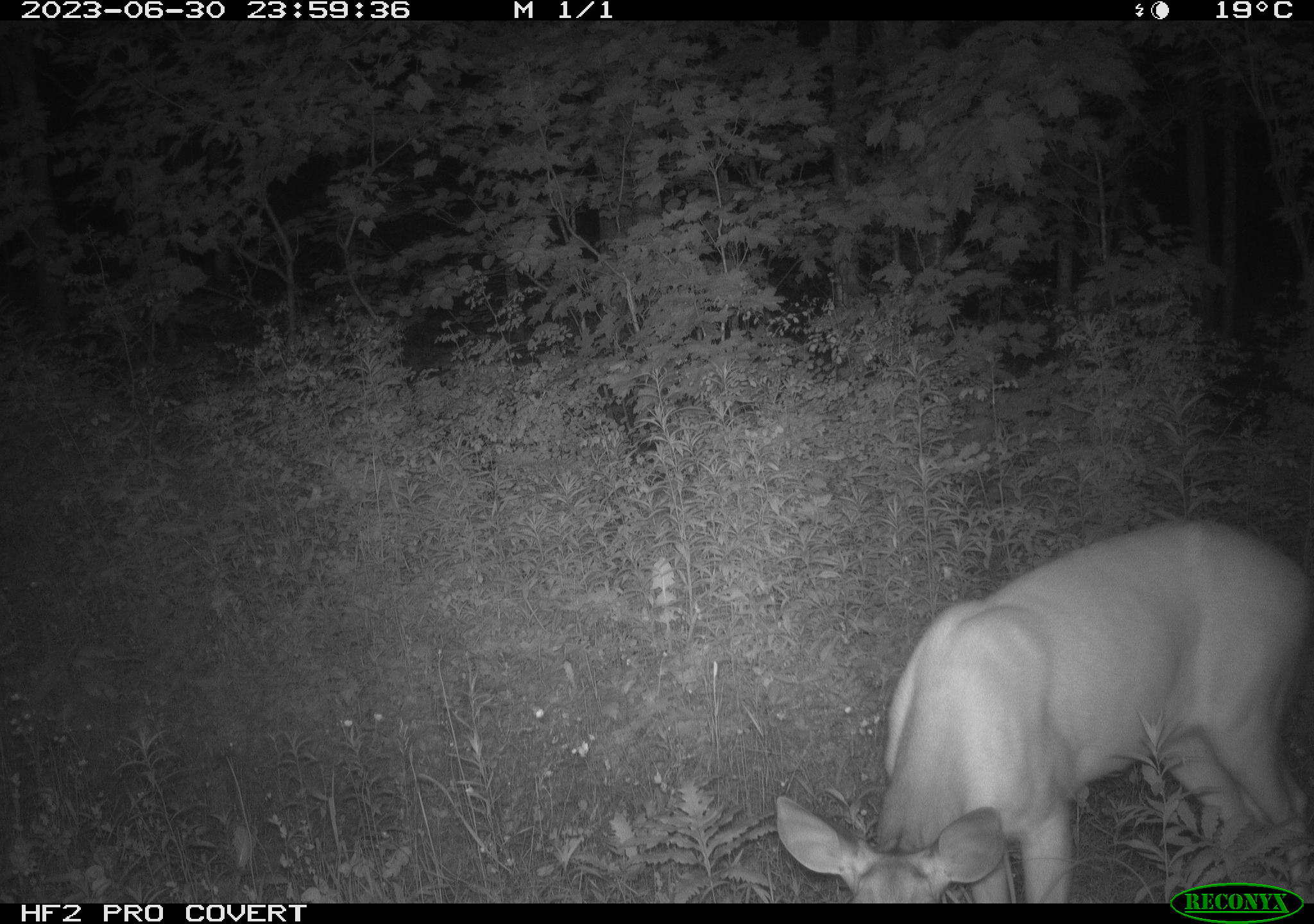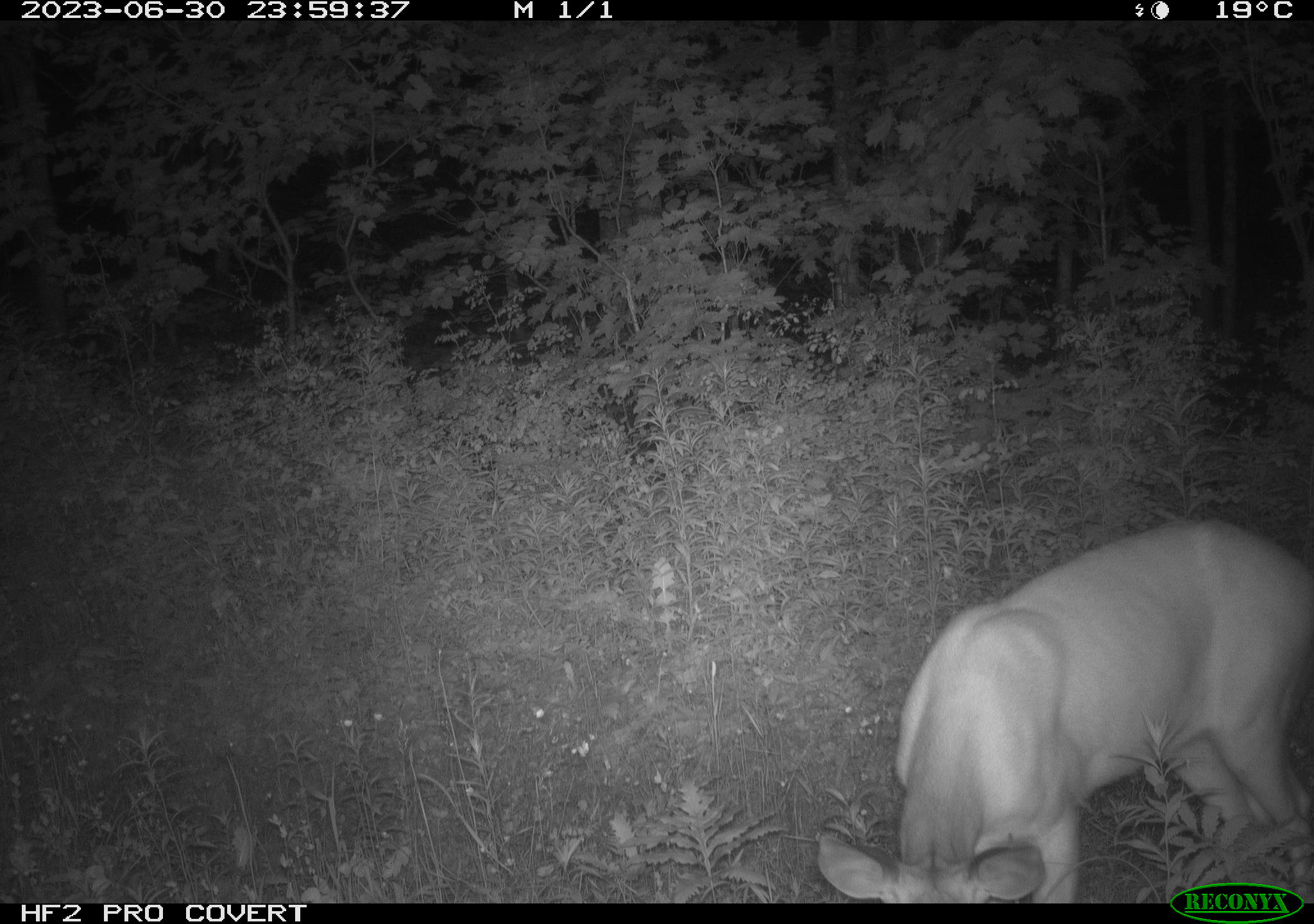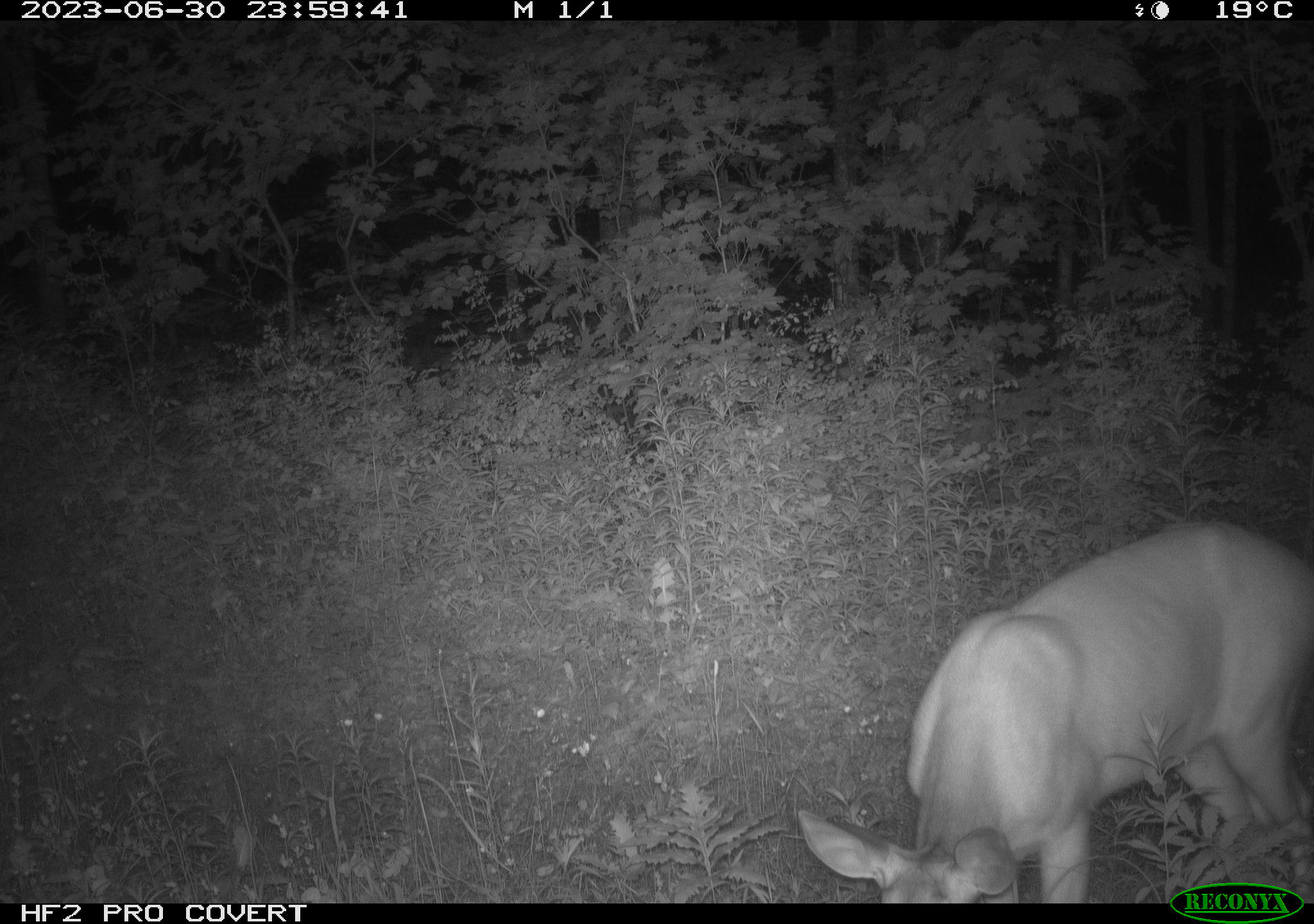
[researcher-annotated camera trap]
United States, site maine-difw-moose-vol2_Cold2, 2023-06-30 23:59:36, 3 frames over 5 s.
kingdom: Animalia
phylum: Chordata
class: Mammalia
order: Artiodactyla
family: Cervidae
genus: Odocoileus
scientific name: Odocoileus virginianus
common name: white-tailed deer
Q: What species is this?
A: White-tailed deer (Odocoileus virginianus).